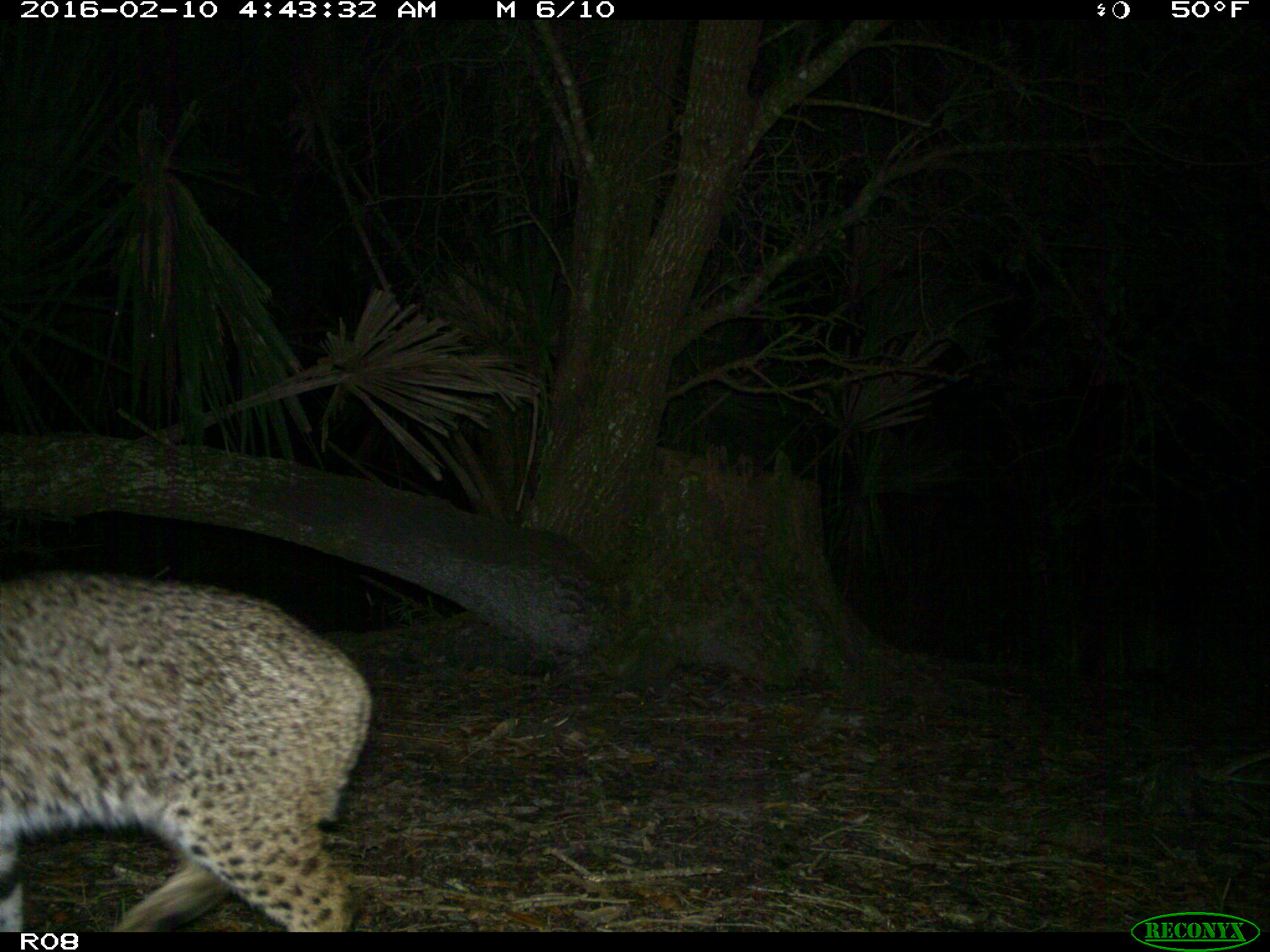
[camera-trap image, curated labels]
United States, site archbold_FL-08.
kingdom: Animalia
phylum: Chordata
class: Mammalia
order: Carnivora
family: Felidae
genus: Lynx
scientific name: Lynx rufus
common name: bobcat